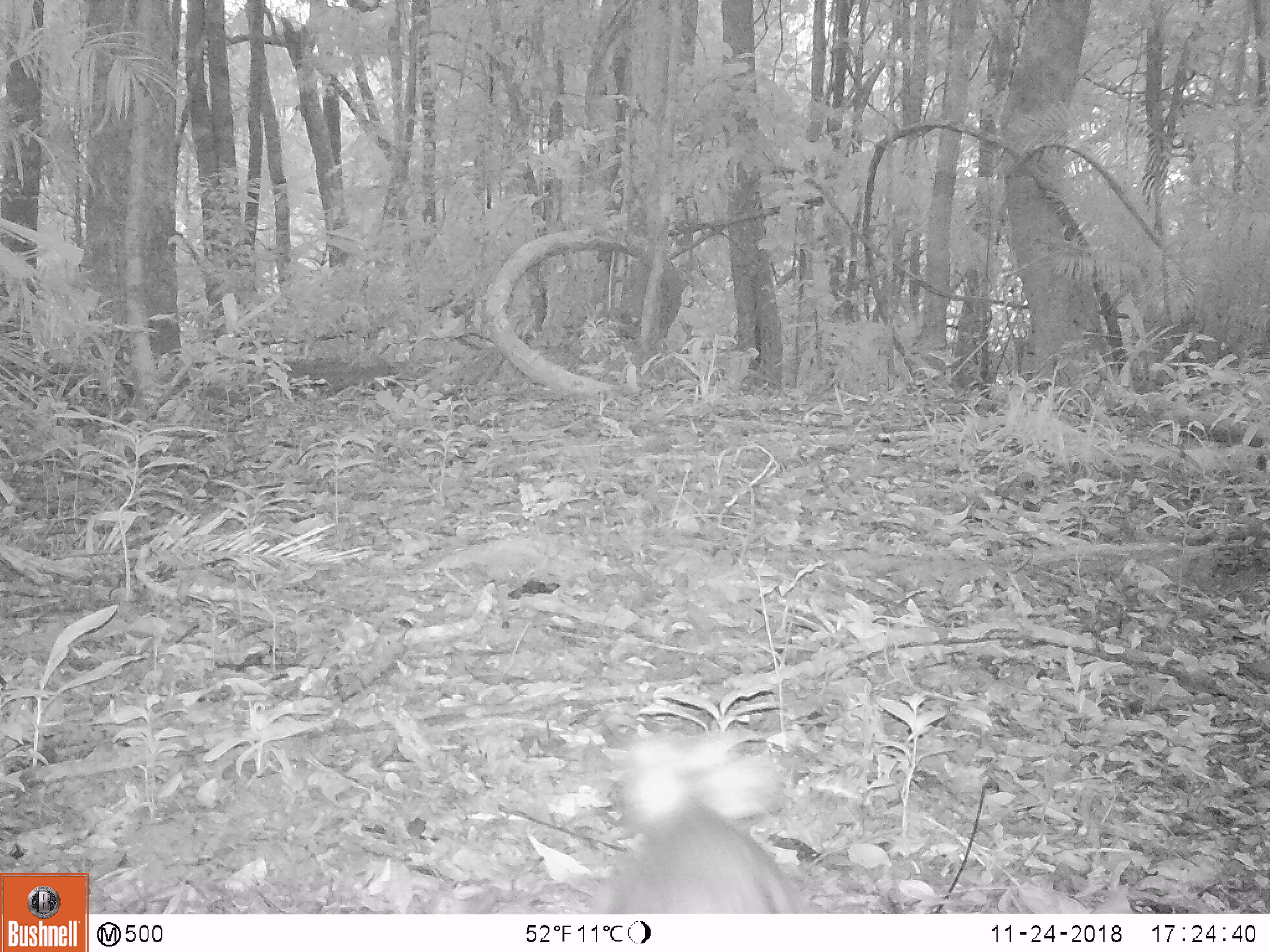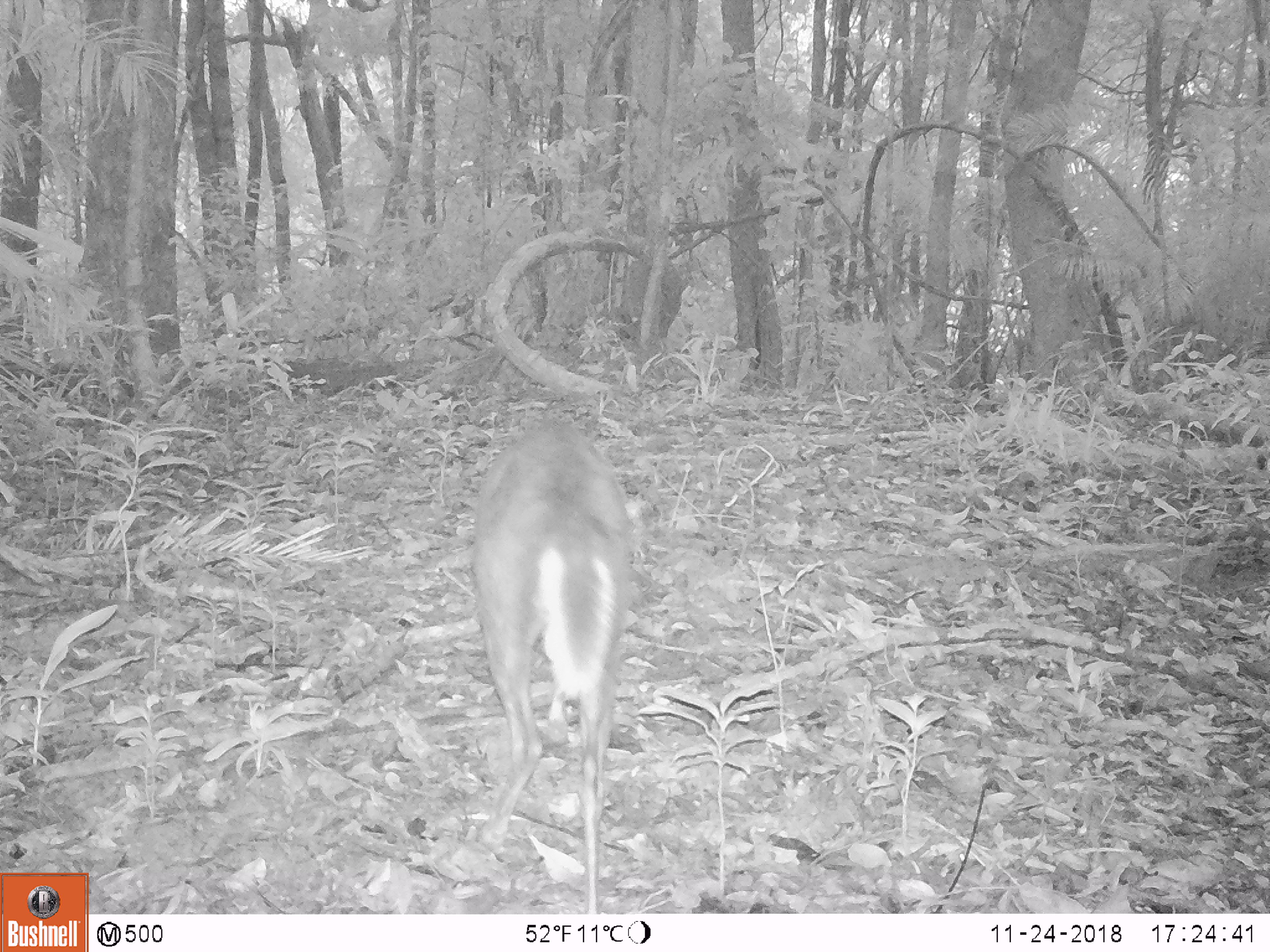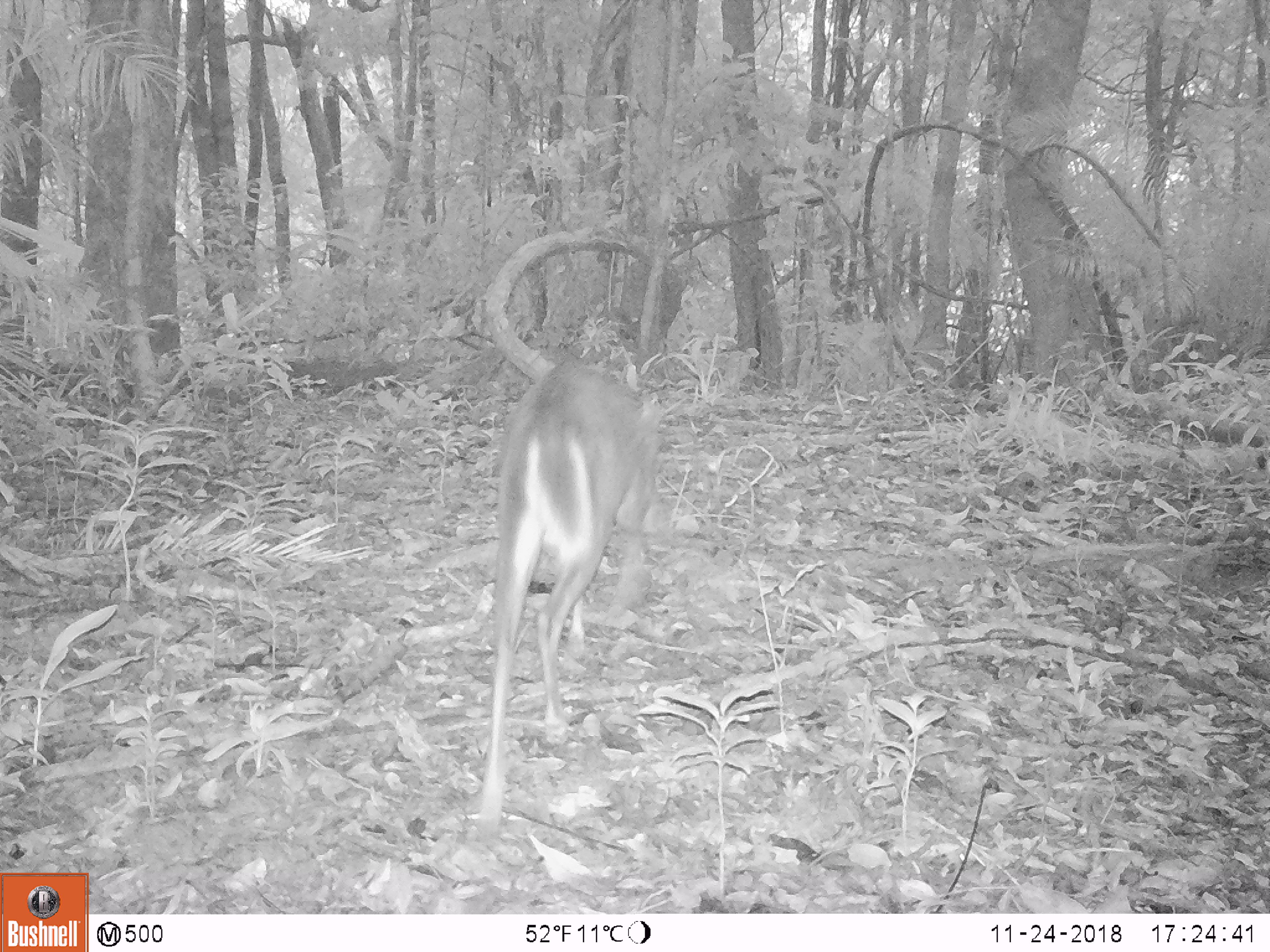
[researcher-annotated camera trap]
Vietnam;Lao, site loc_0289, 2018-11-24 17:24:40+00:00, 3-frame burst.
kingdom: Animalia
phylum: Chordata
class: Mammalia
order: Artiodactyla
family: Cervidae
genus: Muntiacus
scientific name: Muntiacus rooseveltorum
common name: roosevelt's muntjac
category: roosevelts muntjac group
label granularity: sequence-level